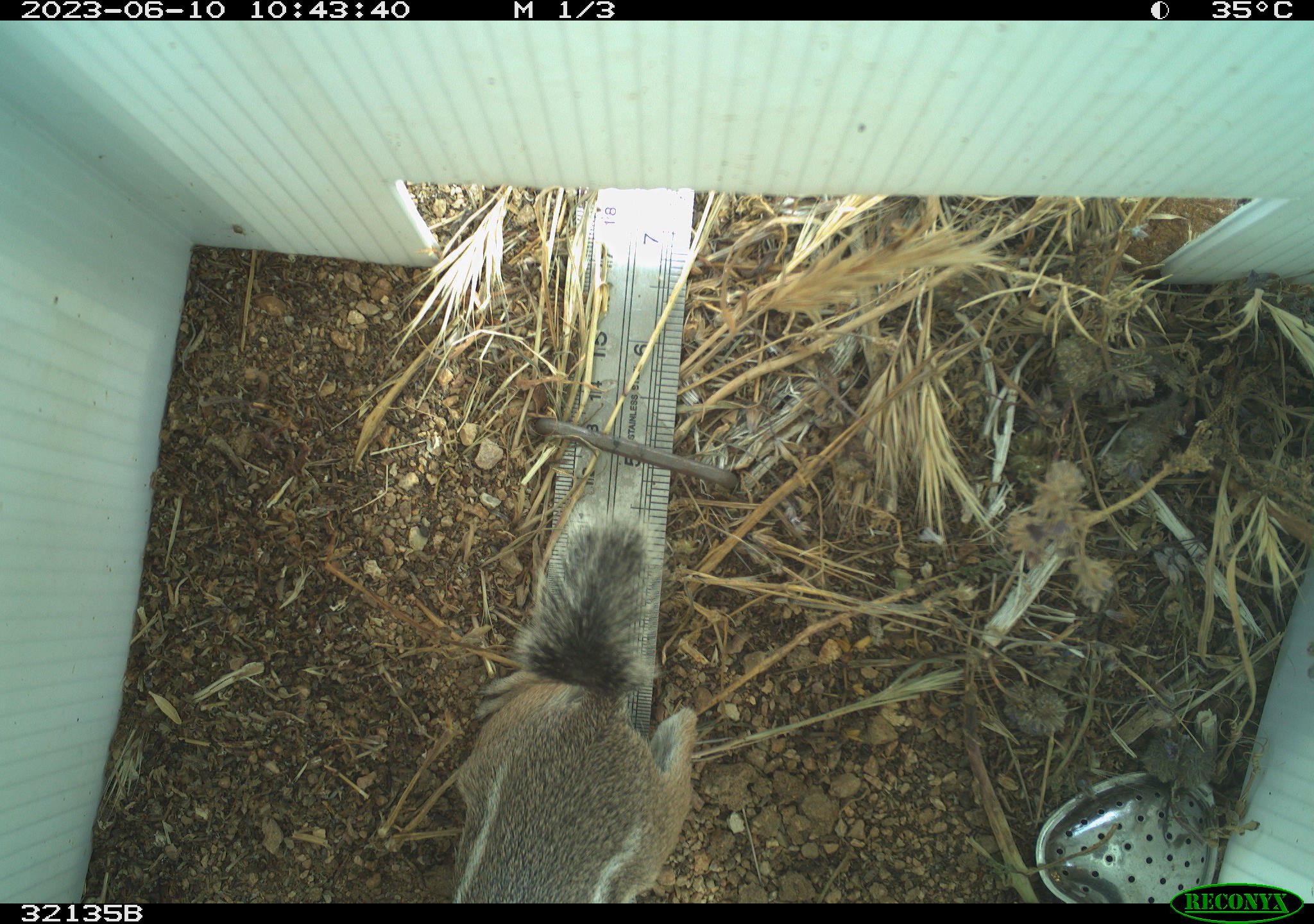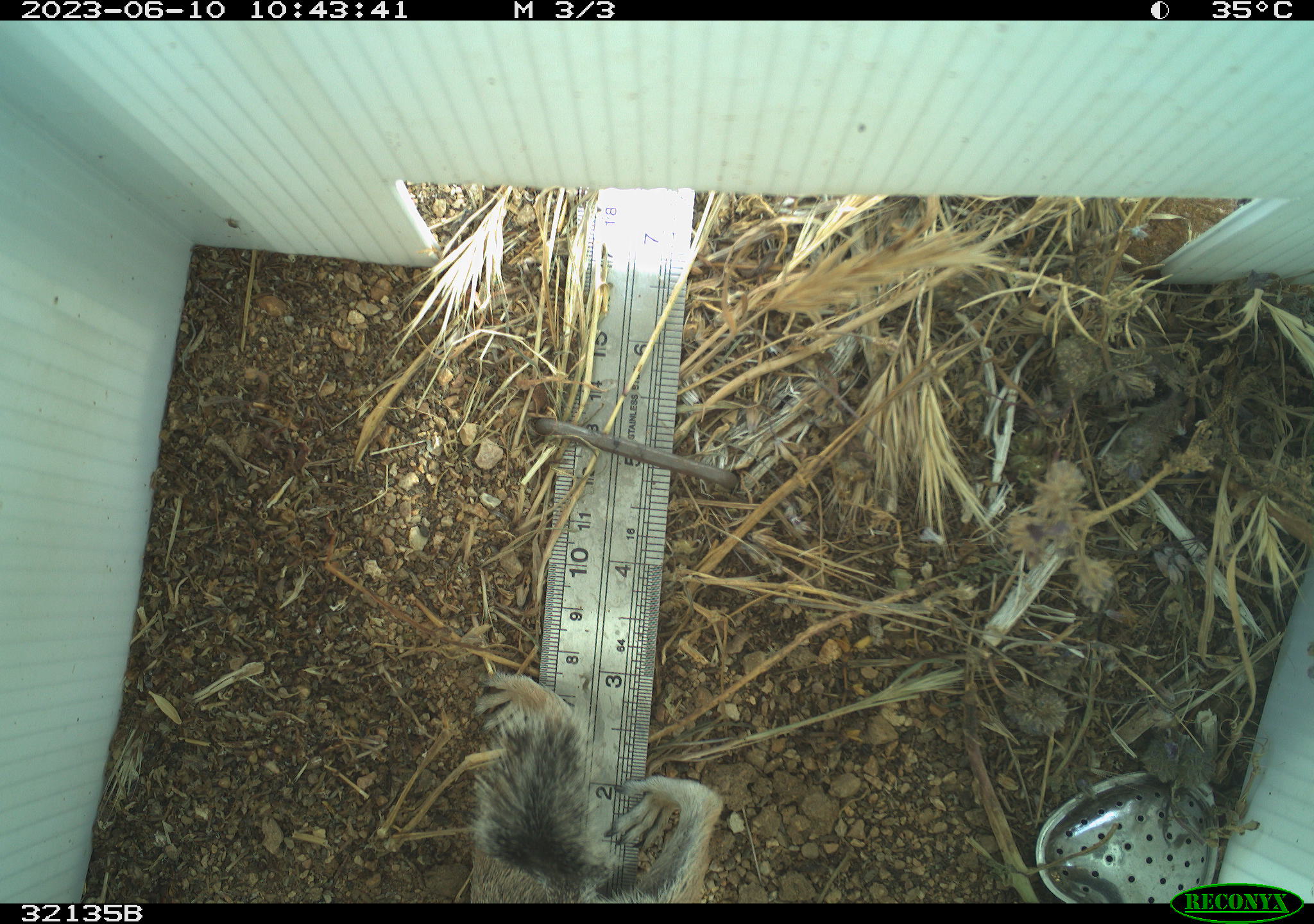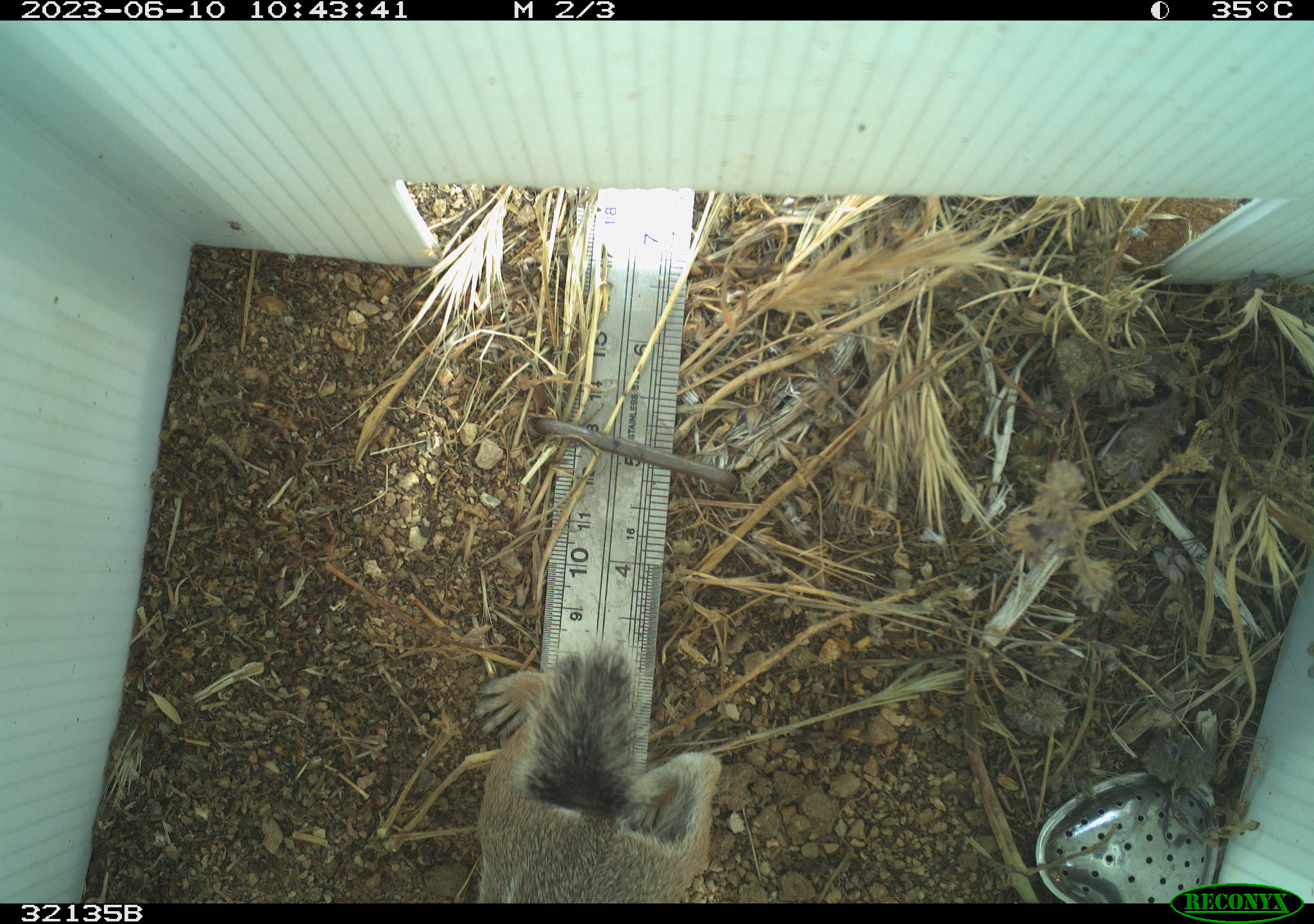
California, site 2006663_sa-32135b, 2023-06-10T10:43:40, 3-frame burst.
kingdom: Animalia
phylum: Chordata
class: Mammalia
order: Rodentia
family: Sciuridae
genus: Ammospermophilus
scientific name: Ammospermophilus leucurus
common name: white-tailed antelope squirrel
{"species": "white-tailed antelope squirrel (Ammospermophilus leucurus)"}